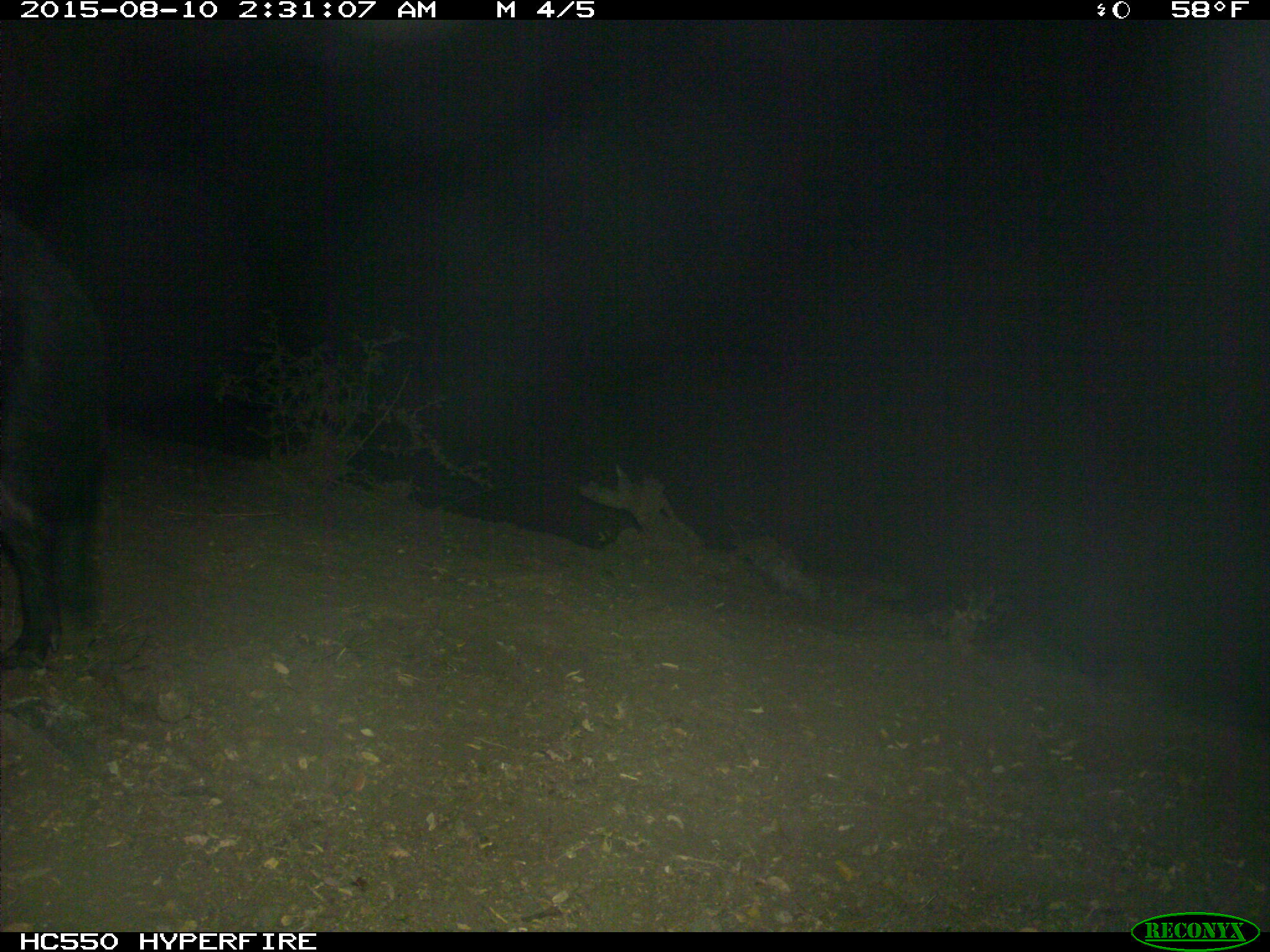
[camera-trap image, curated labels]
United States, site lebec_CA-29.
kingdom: Animalia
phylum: Chordata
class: Mammalia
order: Artiodactyla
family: Suidae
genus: Sus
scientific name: Sus scrofa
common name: wild boar